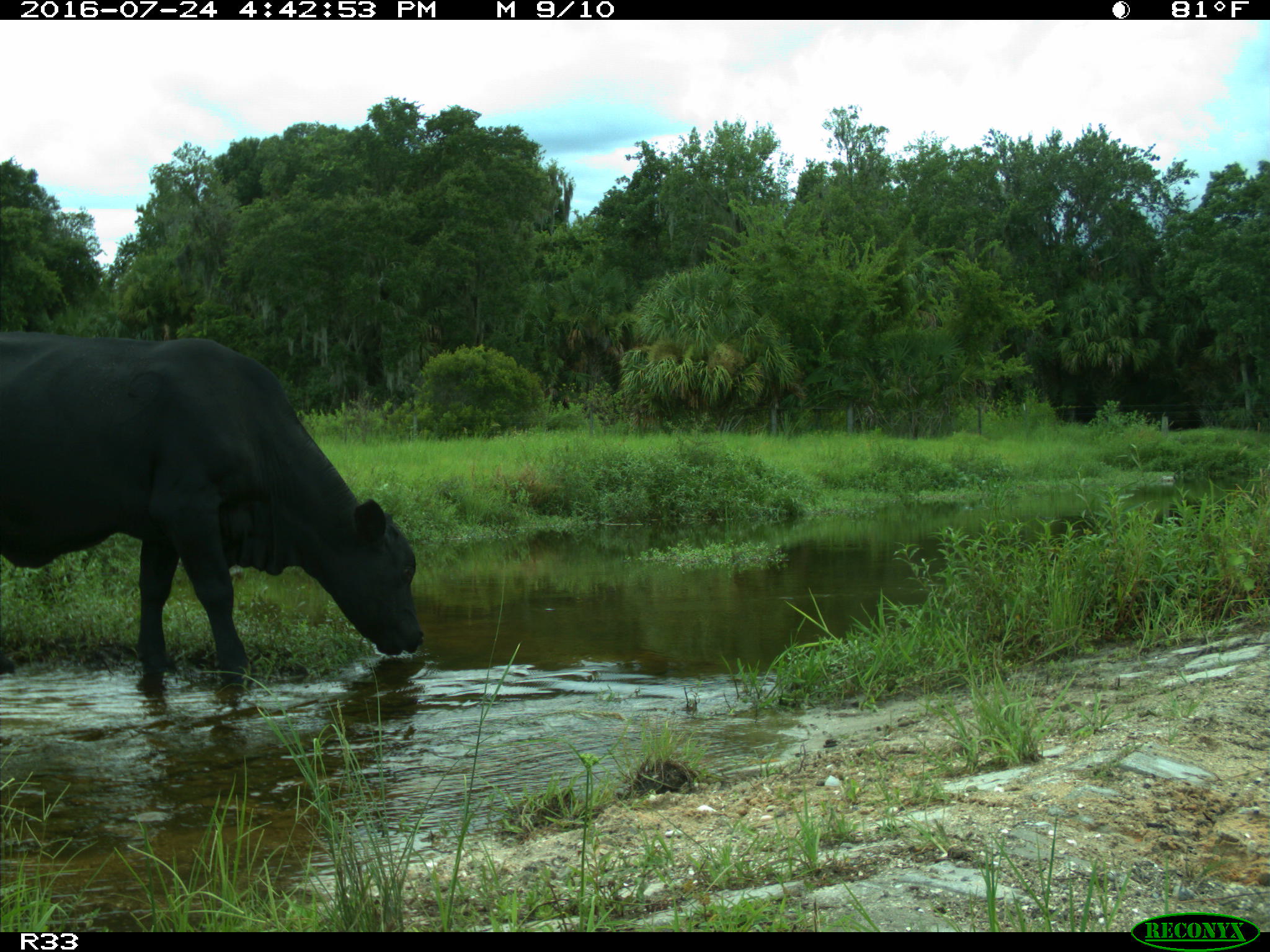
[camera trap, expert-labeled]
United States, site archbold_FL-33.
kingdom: Animalia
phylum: Chordata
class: Mammalia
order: Artiodactyla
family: Bovidae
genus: Bos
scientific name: Bos taurus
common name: domestic cow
Bos taurus (domestic cow).